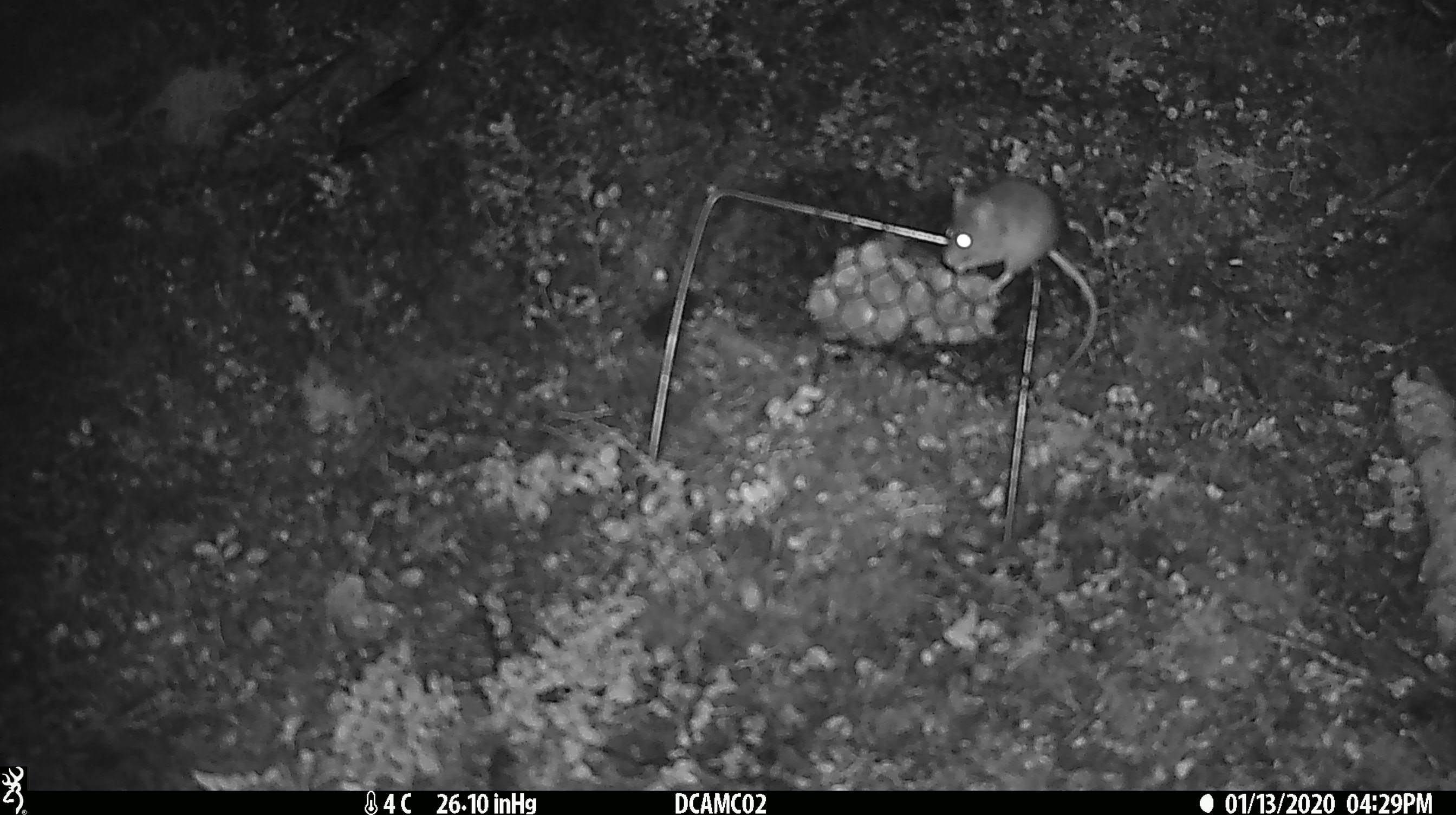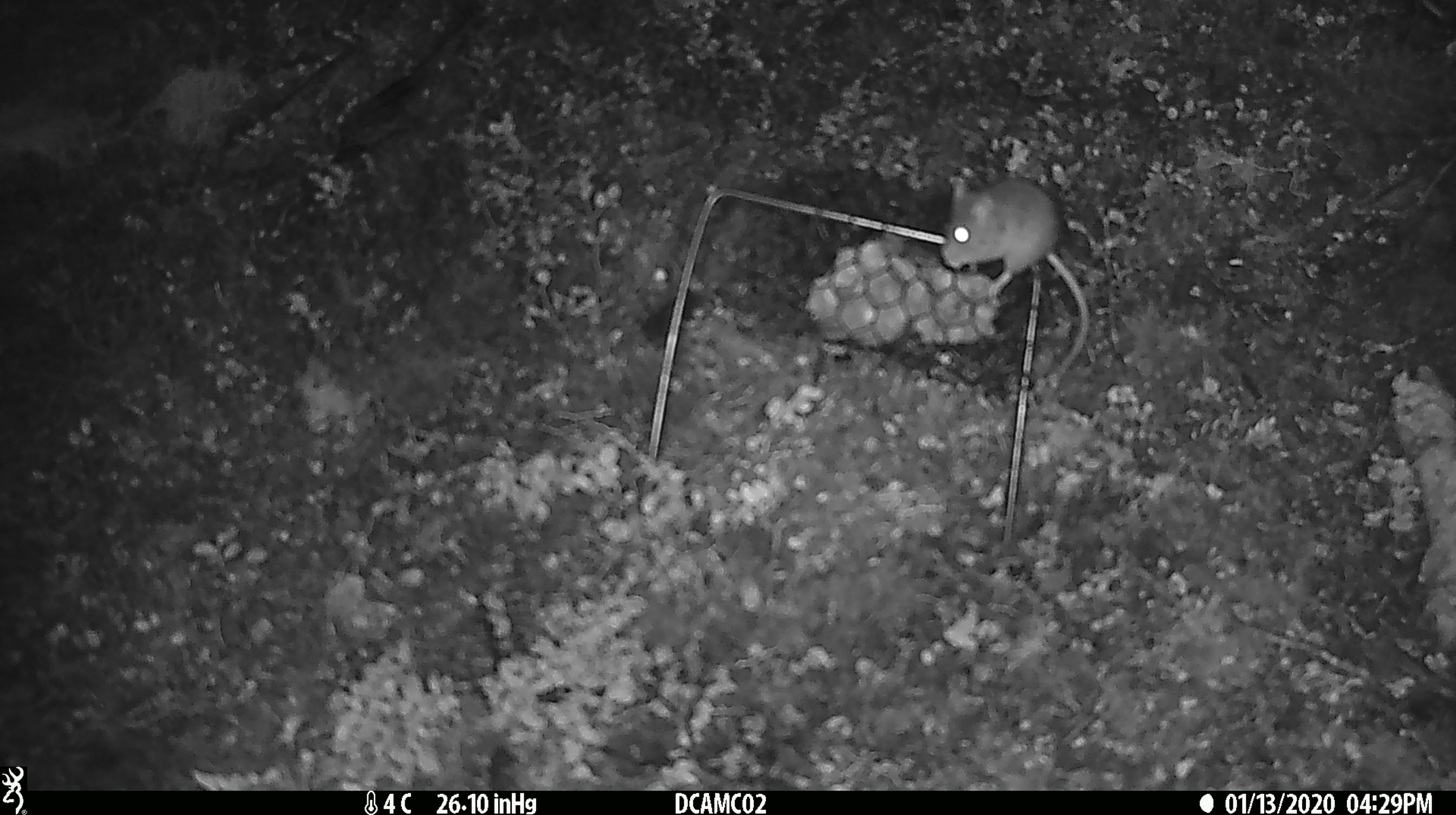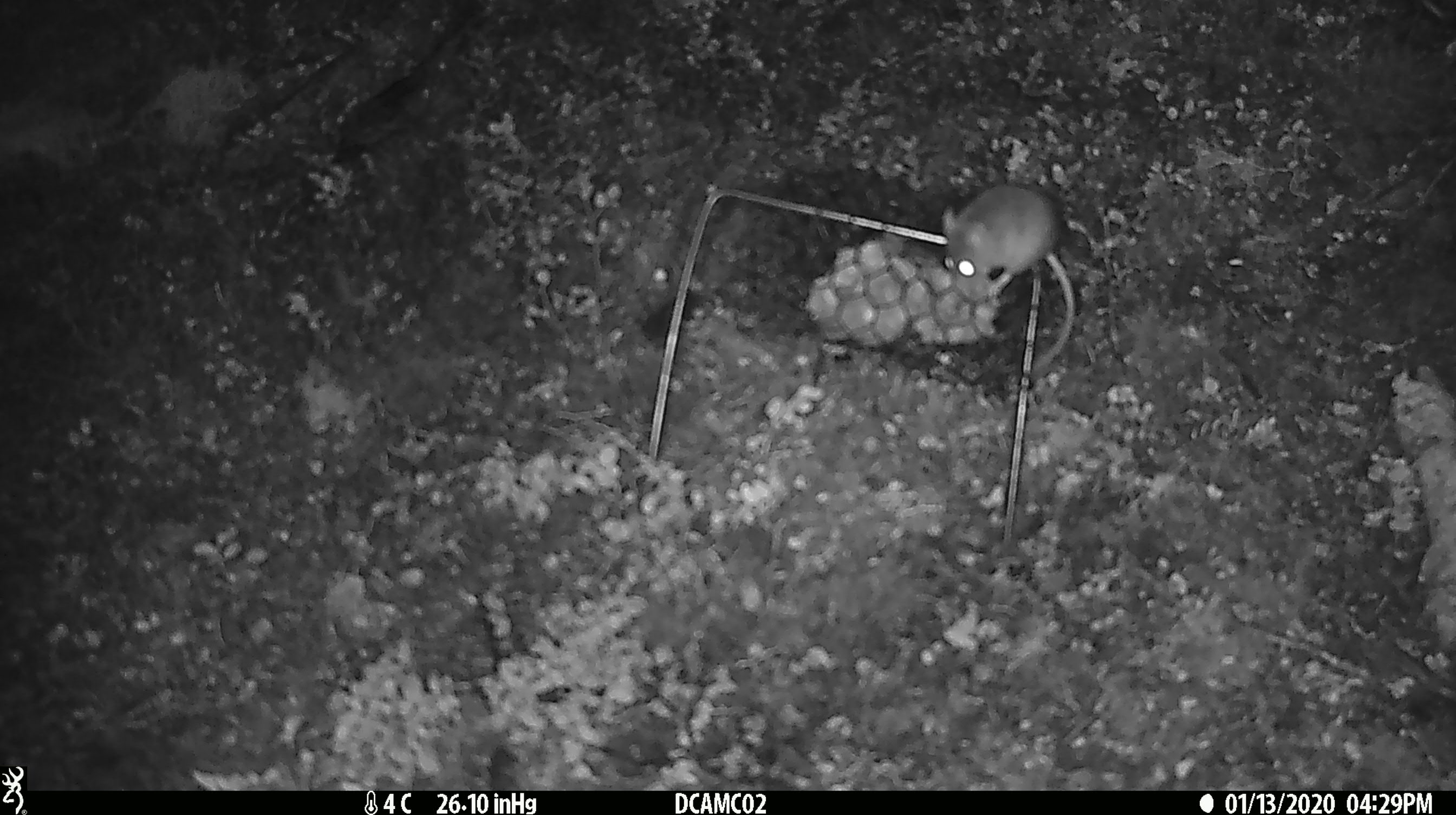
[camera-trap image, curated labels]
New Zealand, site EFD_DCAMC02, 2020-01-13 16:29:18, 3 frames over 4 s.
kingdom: Animalia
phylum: Chordata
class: Mammalia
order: Rodentia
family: Muridae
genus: Mus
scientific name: Mus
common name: mouse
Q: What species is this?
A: Mouse (Mus).